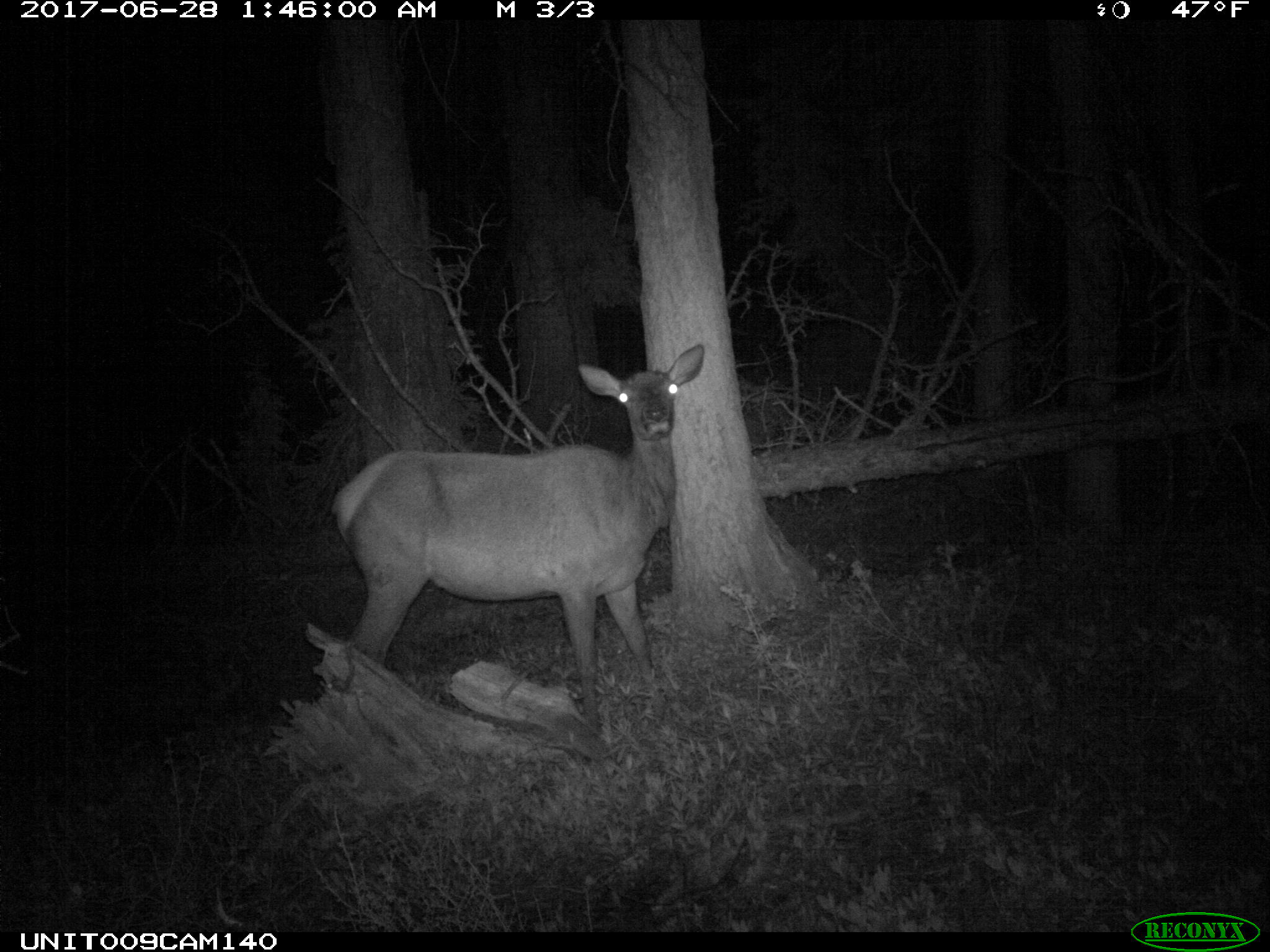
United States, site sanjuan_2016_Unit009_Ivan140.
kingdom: Animalia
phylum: Chordata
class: Mammalia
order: Artiodactyla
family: Cervidae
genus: Cervus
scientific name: Cervus elaphus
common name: red deer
Cervus elaphus (red deer).